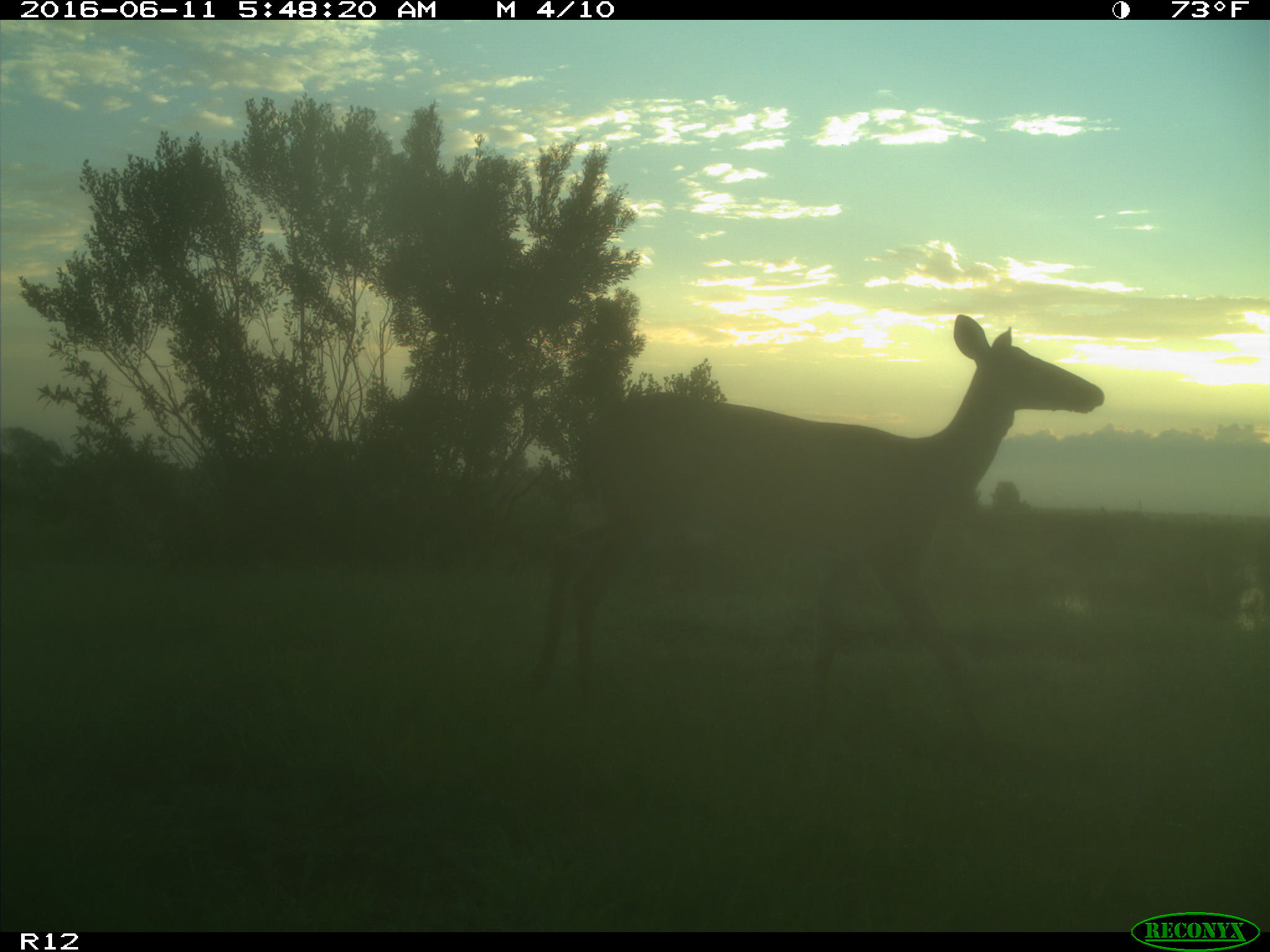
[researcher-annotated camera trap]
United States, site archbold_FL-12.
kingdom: Animalia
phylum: Chordata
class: Mammalia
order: Artiodactyla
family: Cervidae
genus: Odocoileus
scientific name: Odocoileus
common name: deer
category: unidentified deer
Unidentified deer (deer) (Odocoileus).